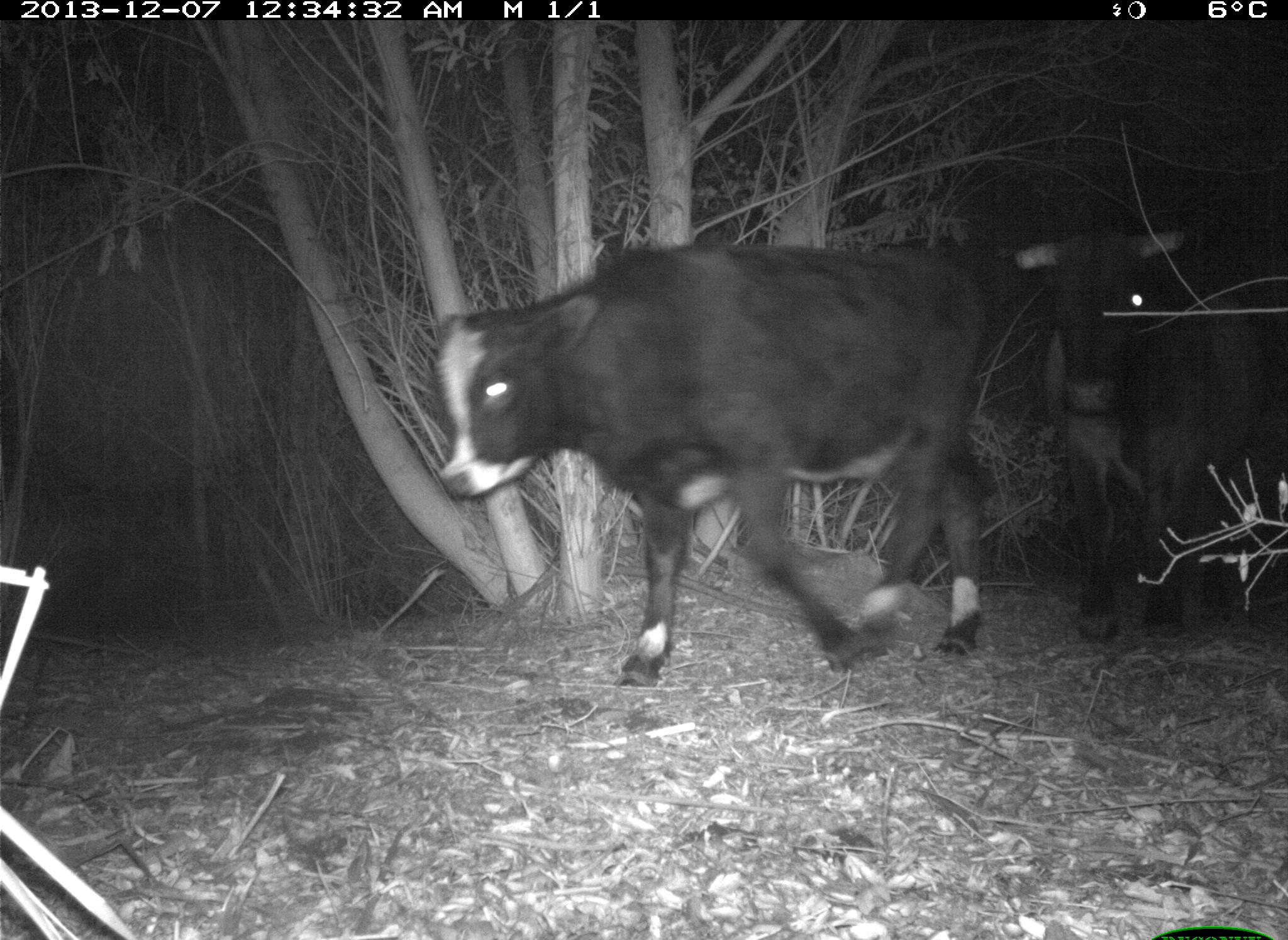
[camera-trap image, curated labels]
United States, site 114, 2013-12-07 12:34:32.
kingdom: Animalia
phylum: Chordata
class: Mammalia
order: Artiodactyla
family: Bovidae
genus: Bos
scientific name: Bos taurus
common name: cow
Cow (Bos taurus).